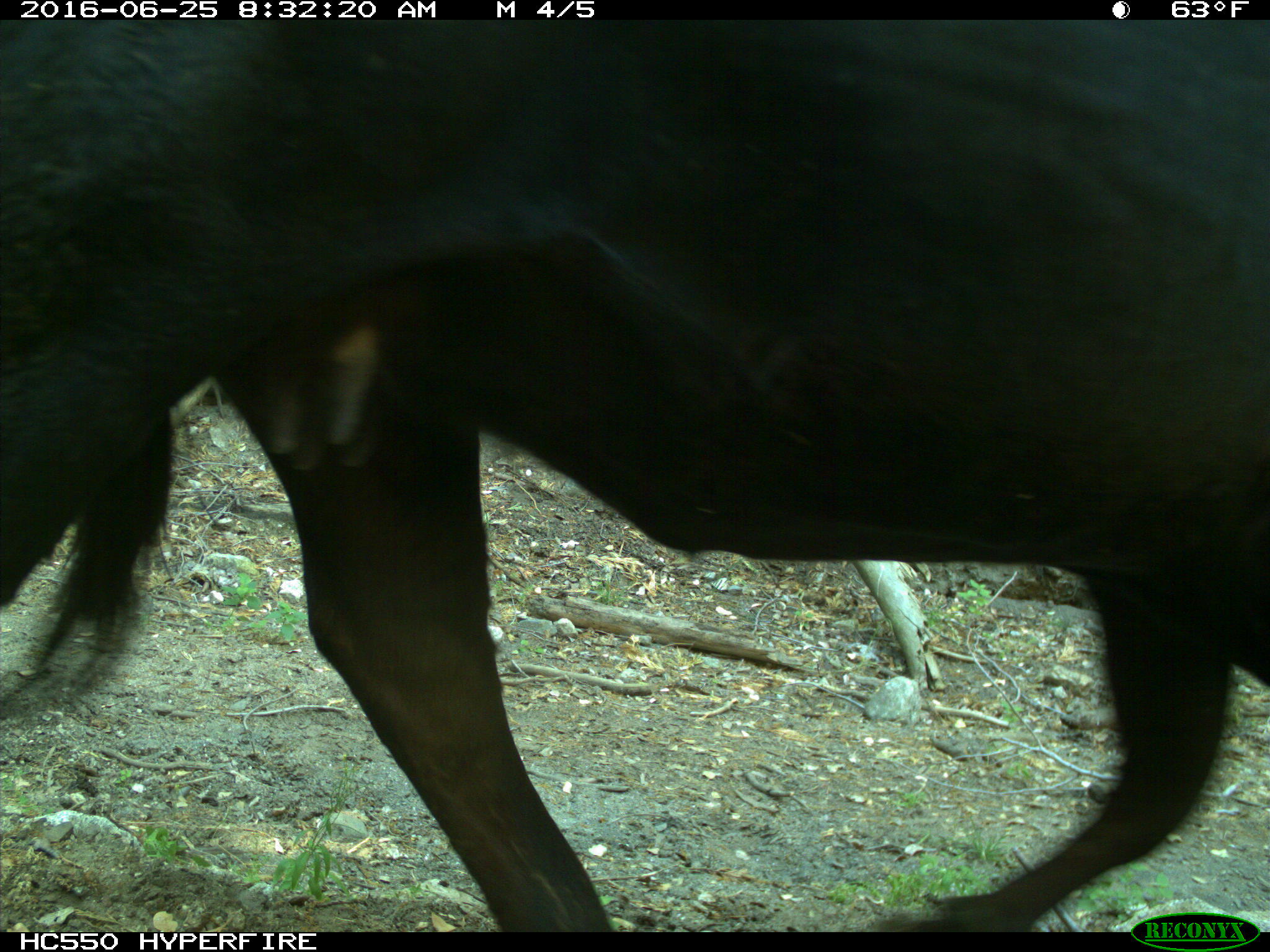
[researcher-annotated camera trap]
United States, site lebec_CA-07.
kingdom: Animalia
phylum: Chordata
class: Mammalia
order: Artiodactyla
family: Bovidae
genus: Bos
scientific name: Bos taurus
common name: domestic cow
Bos taurus (domestic cow).